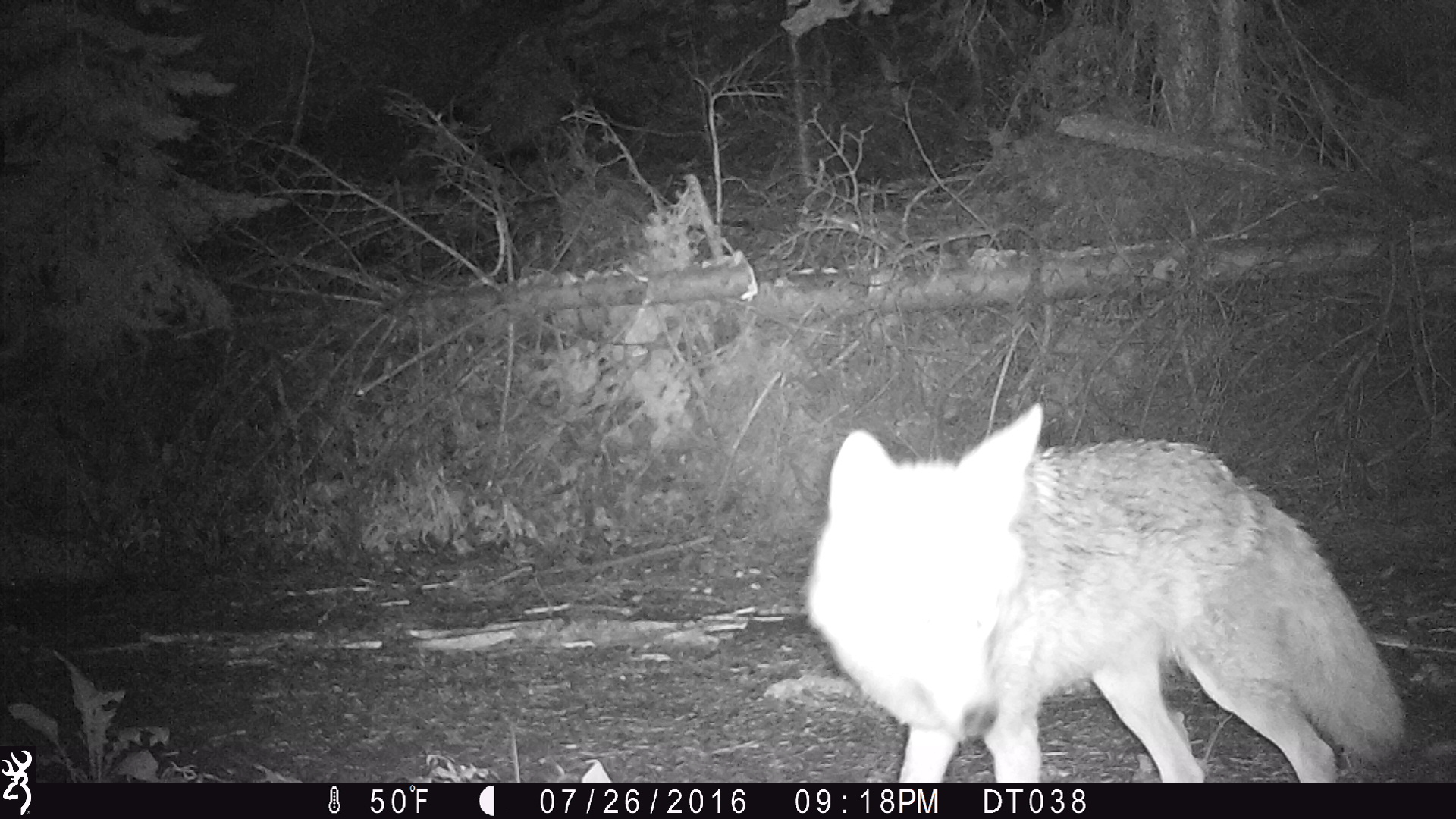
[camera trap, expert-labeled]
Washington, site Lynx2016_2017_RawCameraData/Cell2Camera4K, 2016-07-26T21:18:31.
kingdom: Animalia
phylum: Chordata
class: Mammalia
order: Carnivora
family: Canidae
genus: Canis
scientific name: Canis latrans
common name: coyote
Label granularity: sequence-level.